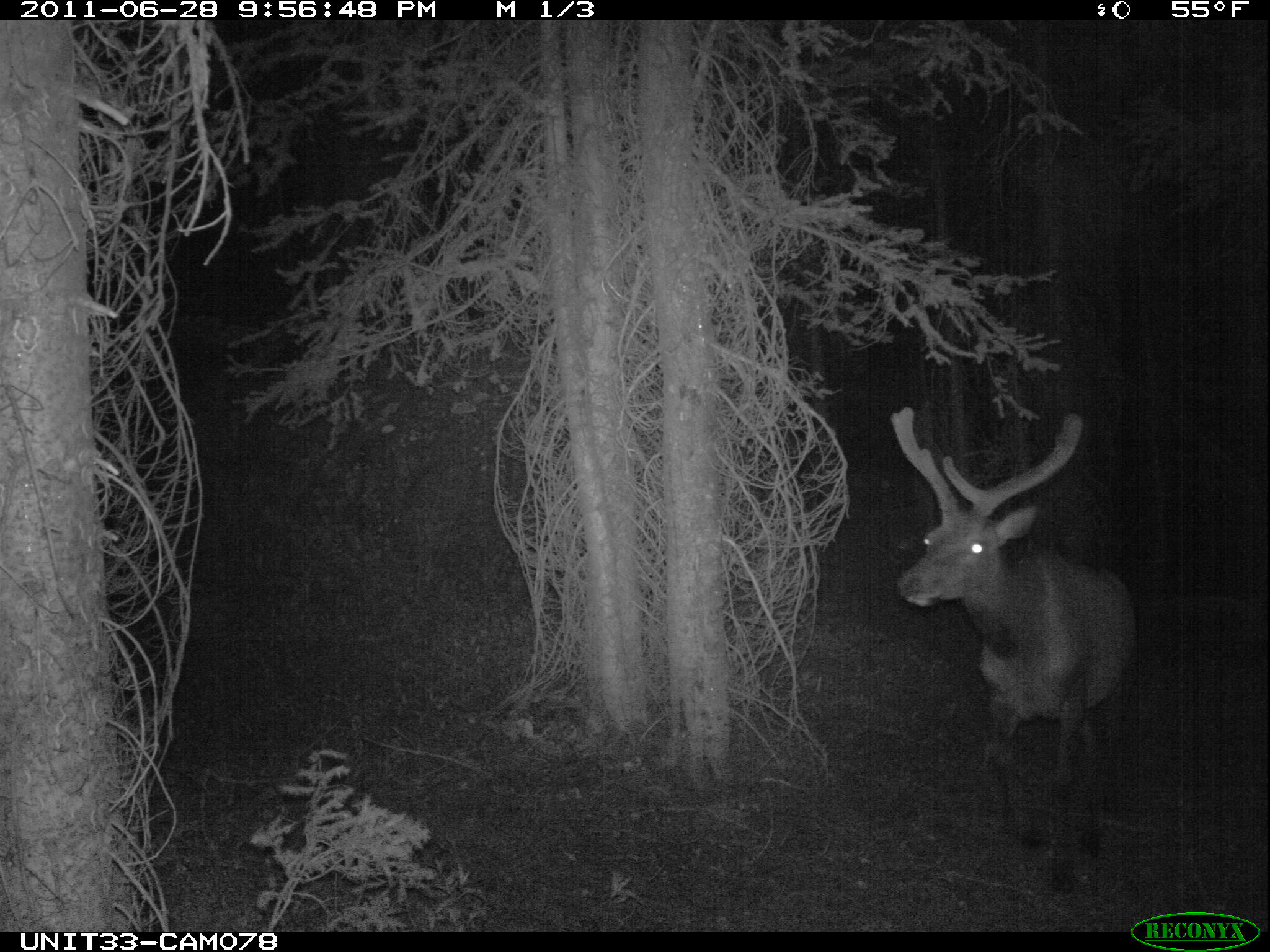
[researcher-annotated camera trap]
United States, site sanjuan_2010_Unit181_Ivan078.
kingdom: Animalia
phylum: Chordata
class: Mammalia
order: Artiodactyla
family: Cervidae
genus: Cervus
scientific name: Cervus elaphus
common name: red deer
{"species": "Cervus elaphus (red deer)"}